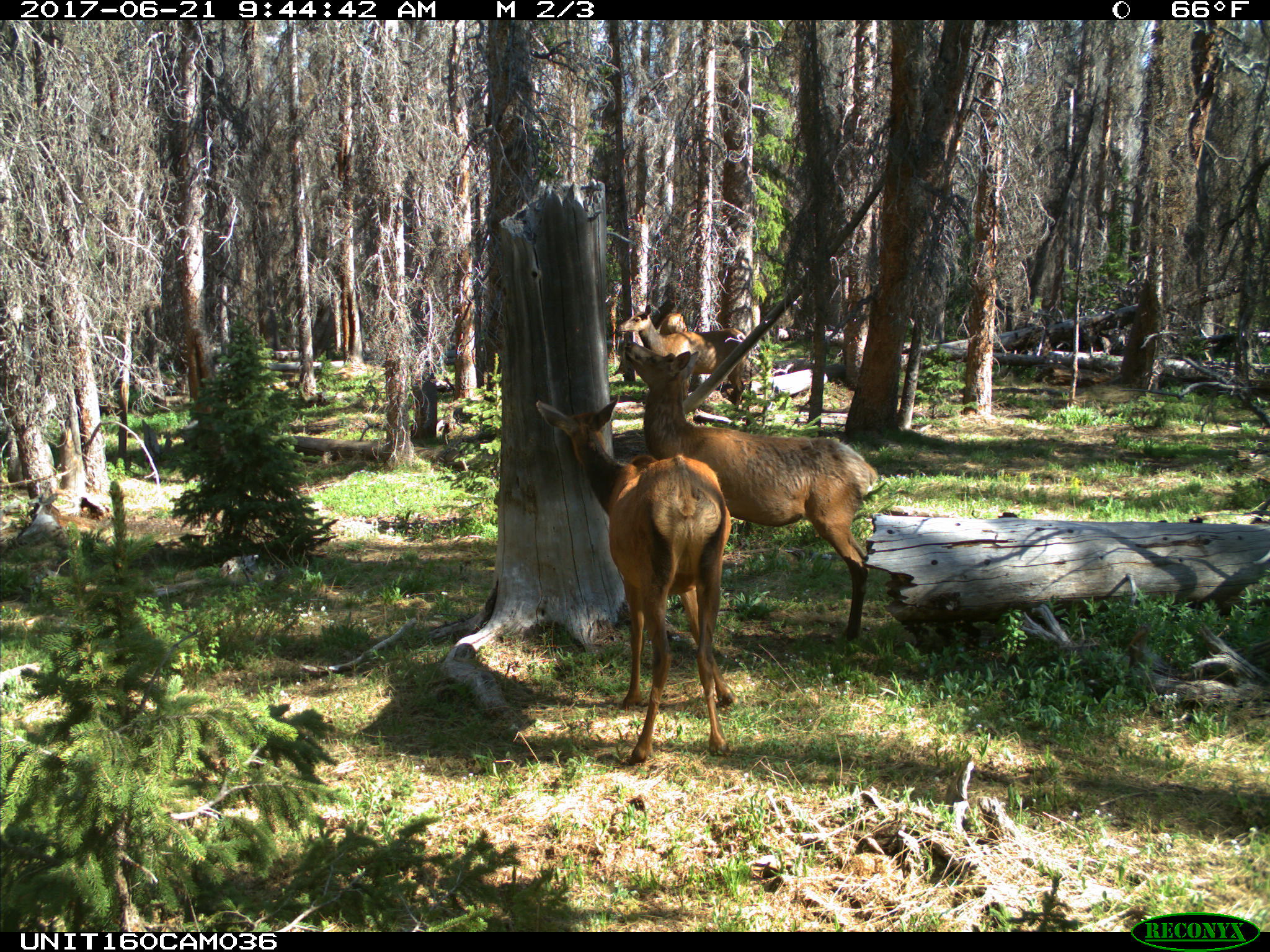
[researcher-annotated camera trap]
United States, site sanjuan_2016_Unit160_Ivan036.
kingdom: Animalia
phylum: Chordata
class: Mammalia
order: Artiodactyla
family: Cervidae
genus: Cervus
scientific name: Cervus elaphus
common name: red deer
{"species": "Cervus elaphus (red deer)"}